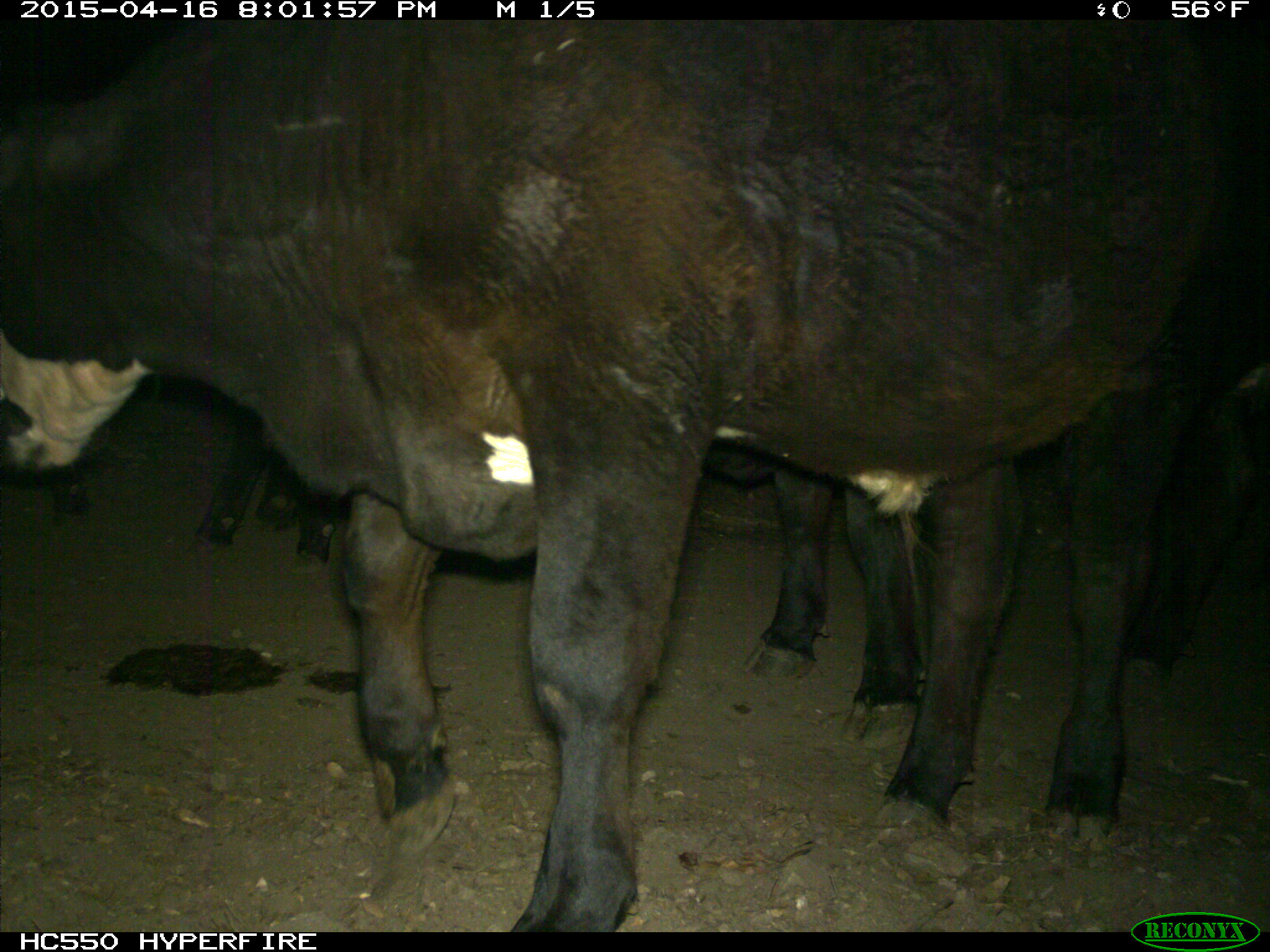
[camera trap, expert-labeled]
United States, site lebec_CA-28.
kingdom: Animalia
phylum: Chordata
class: Mammalia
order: Artiodactyla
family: Bovidae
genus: Bos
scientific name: Bos taurus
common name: domestic cow